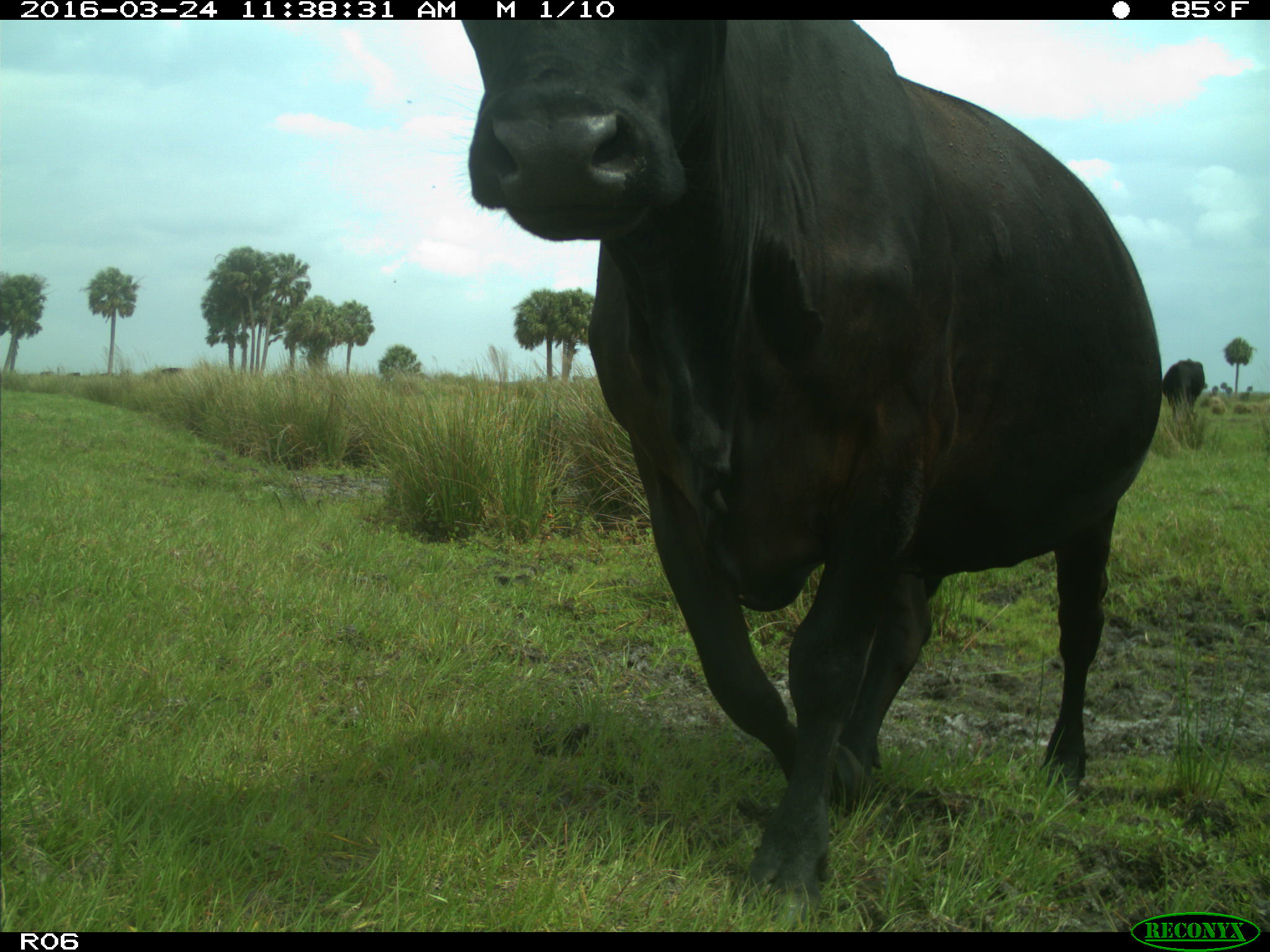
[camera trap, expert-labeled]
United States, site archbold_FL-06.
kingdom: Animalia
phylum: Chordata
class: Mammalia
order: Artiodactyla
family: Bovidae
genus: Bos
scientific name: Bos taurus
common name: domestic cow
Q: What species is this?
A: Bos taurus (domestic cow).